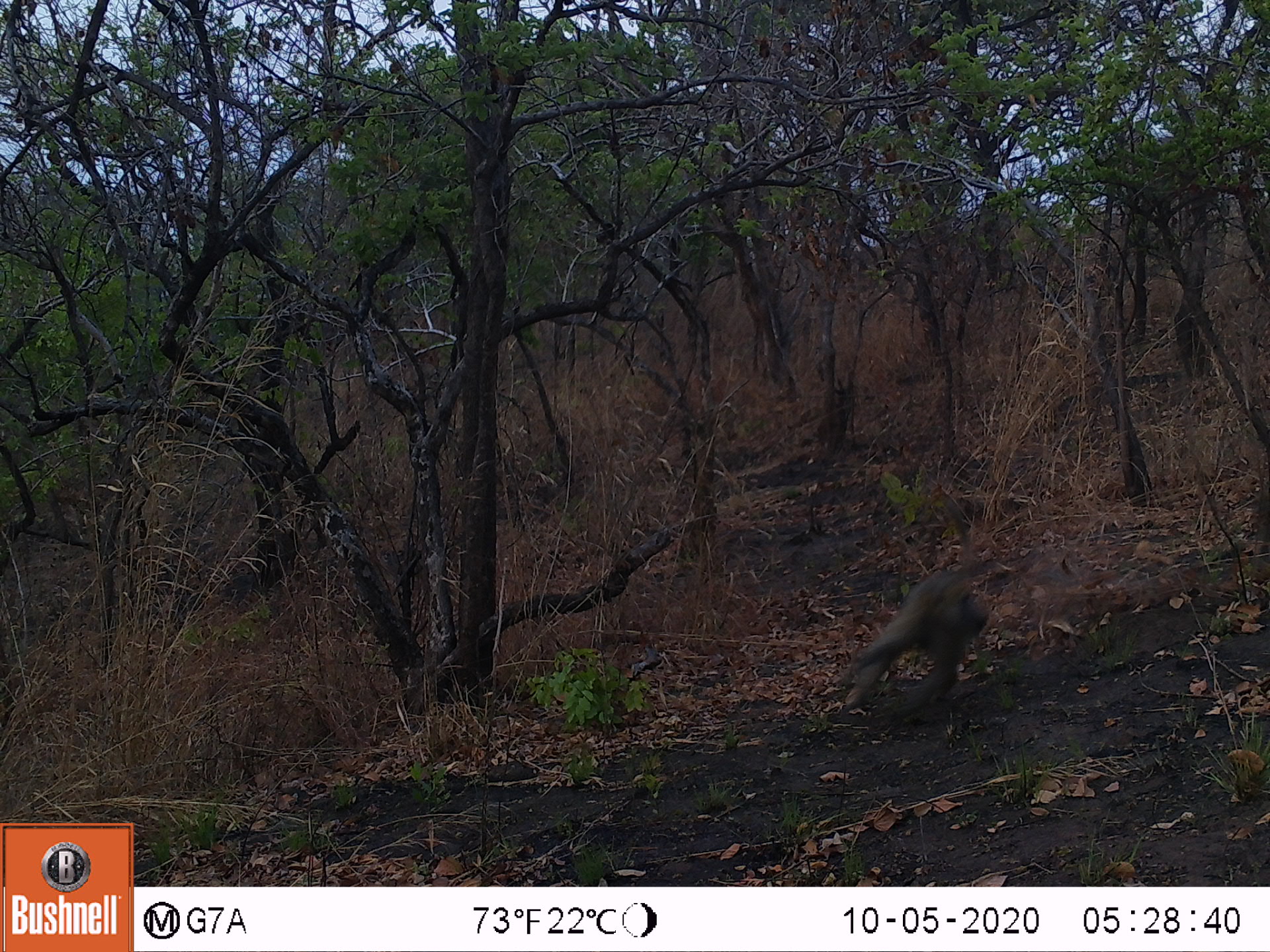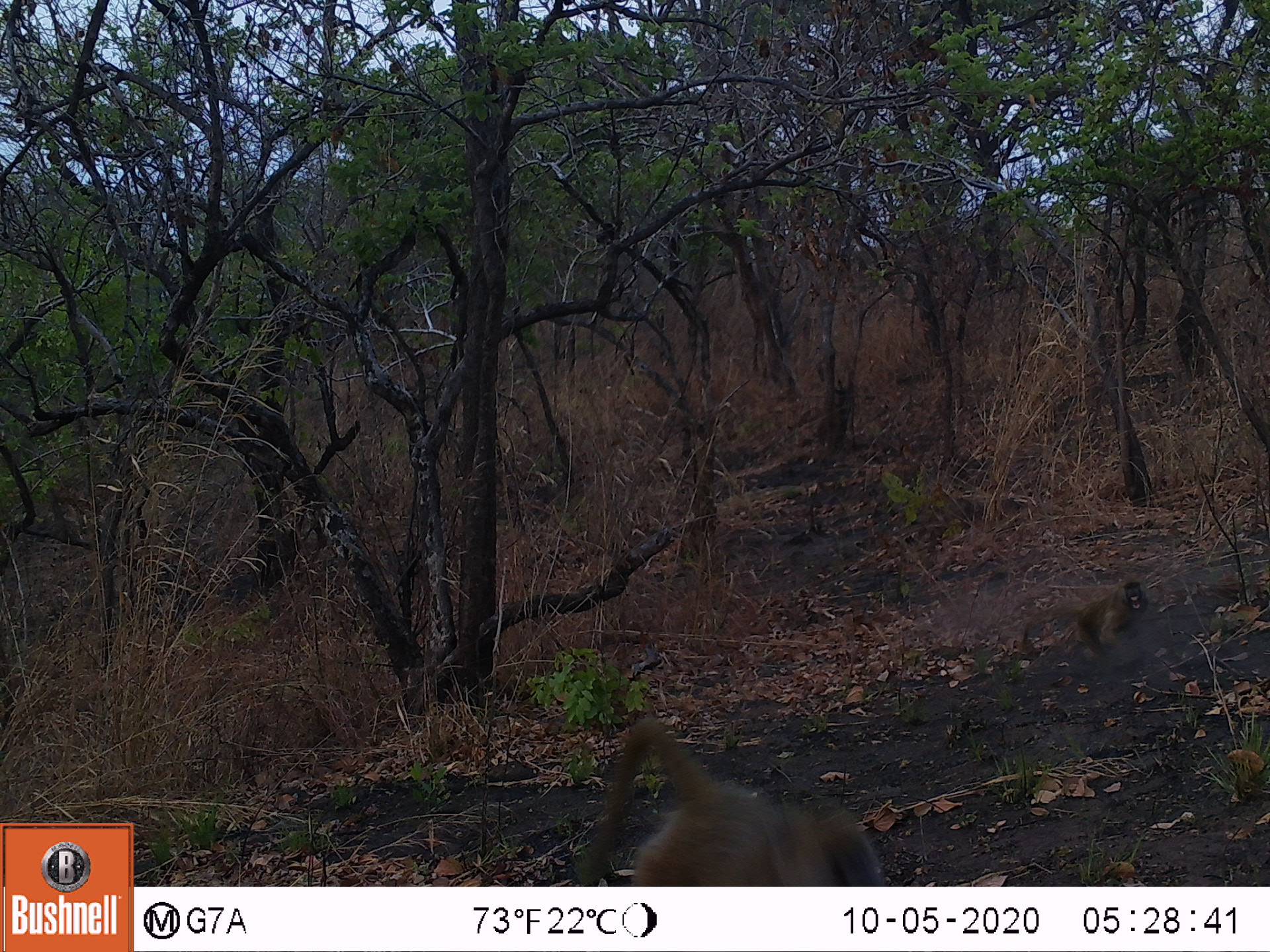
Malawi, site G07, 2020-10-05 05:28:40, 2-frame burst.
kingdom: Animalia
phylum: Chordata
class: Mammalia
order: Primates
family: Cercopithecidae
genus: Papio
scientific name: Papio cynocephalus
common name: yellow baboon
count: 1